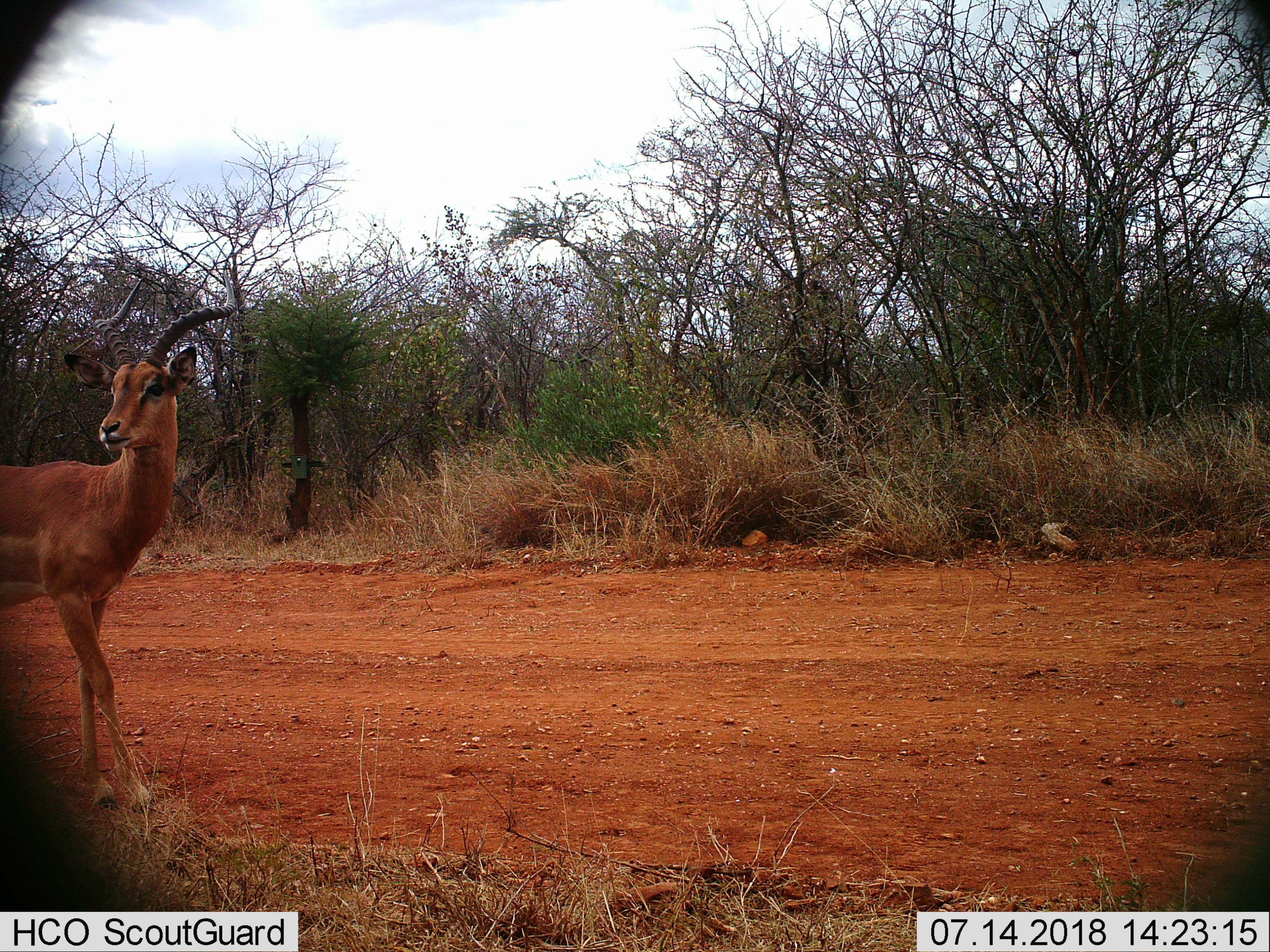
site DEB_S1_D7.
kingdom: Animalia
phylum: Chordata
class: Mammalia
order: Artiodactyla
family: Bovidae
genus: Aepyceros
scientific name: Aepyceros melampus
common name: impala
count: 1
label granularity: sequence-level